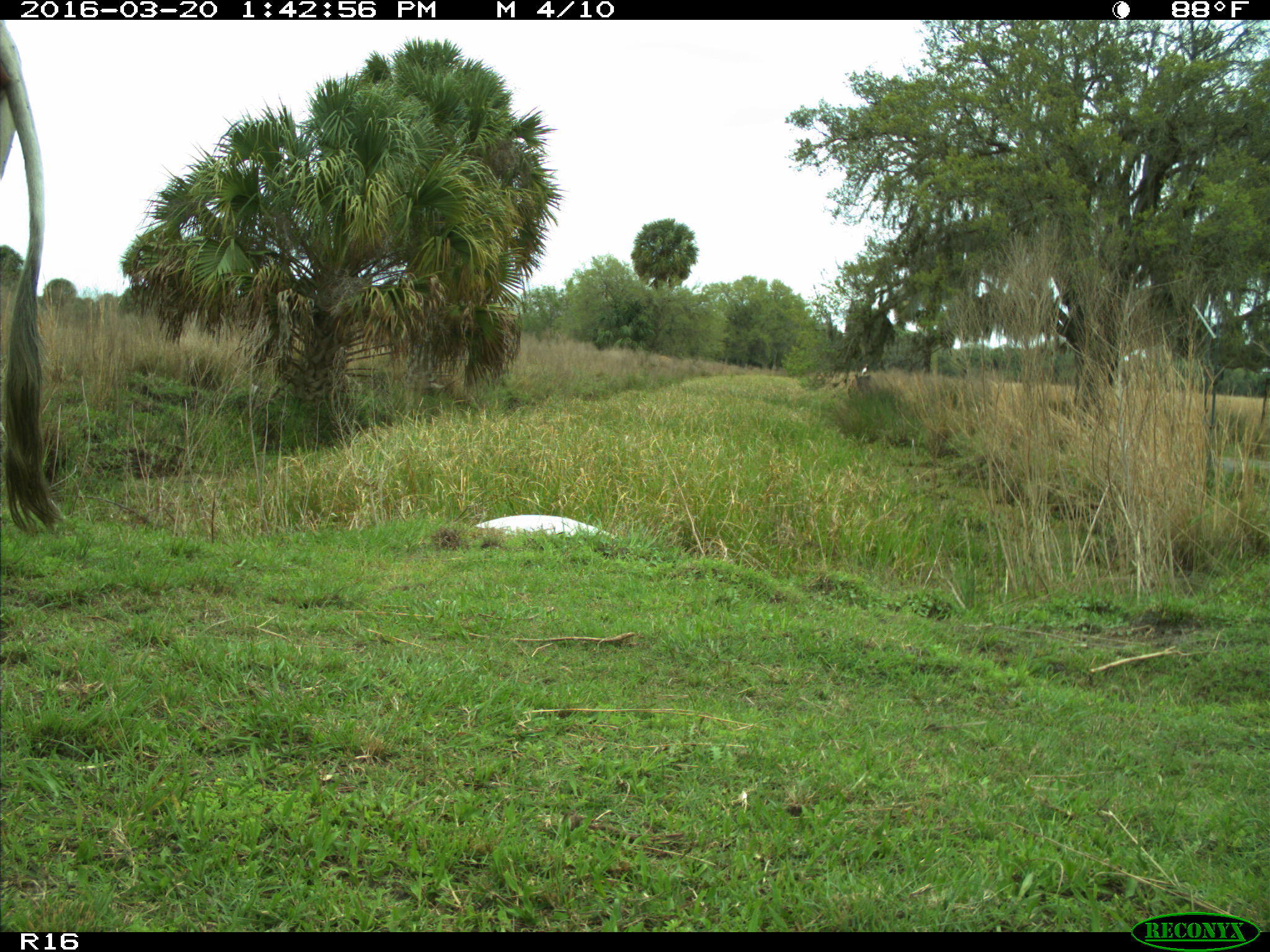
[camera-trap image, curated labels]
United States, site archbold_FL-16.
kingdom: Animalia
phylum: Chordata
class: Mammalia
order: Artiodactyla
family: Bovidae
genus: Bos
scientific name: Bos taurus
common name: domestic cow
Bos taurus (domestic cow).